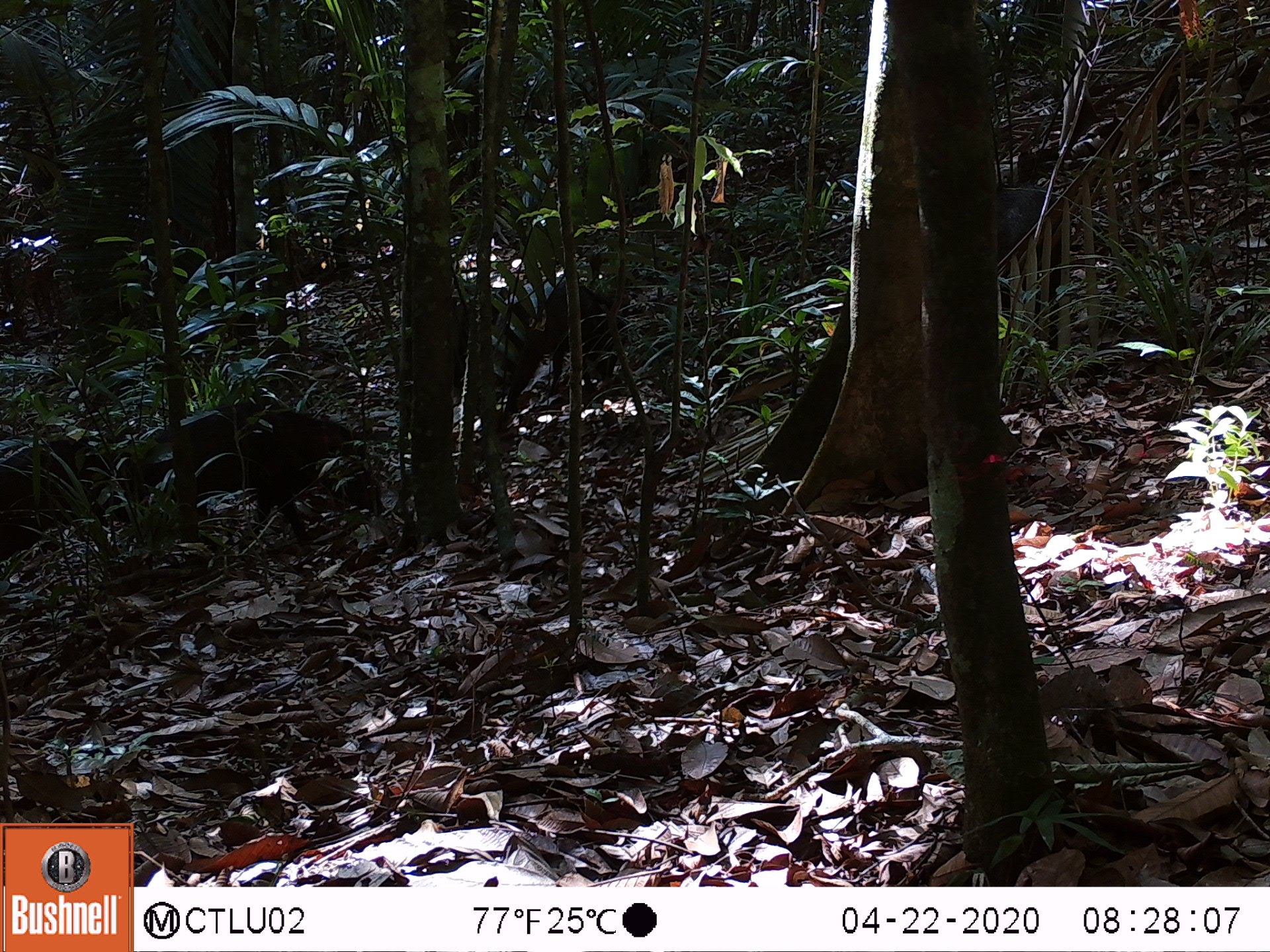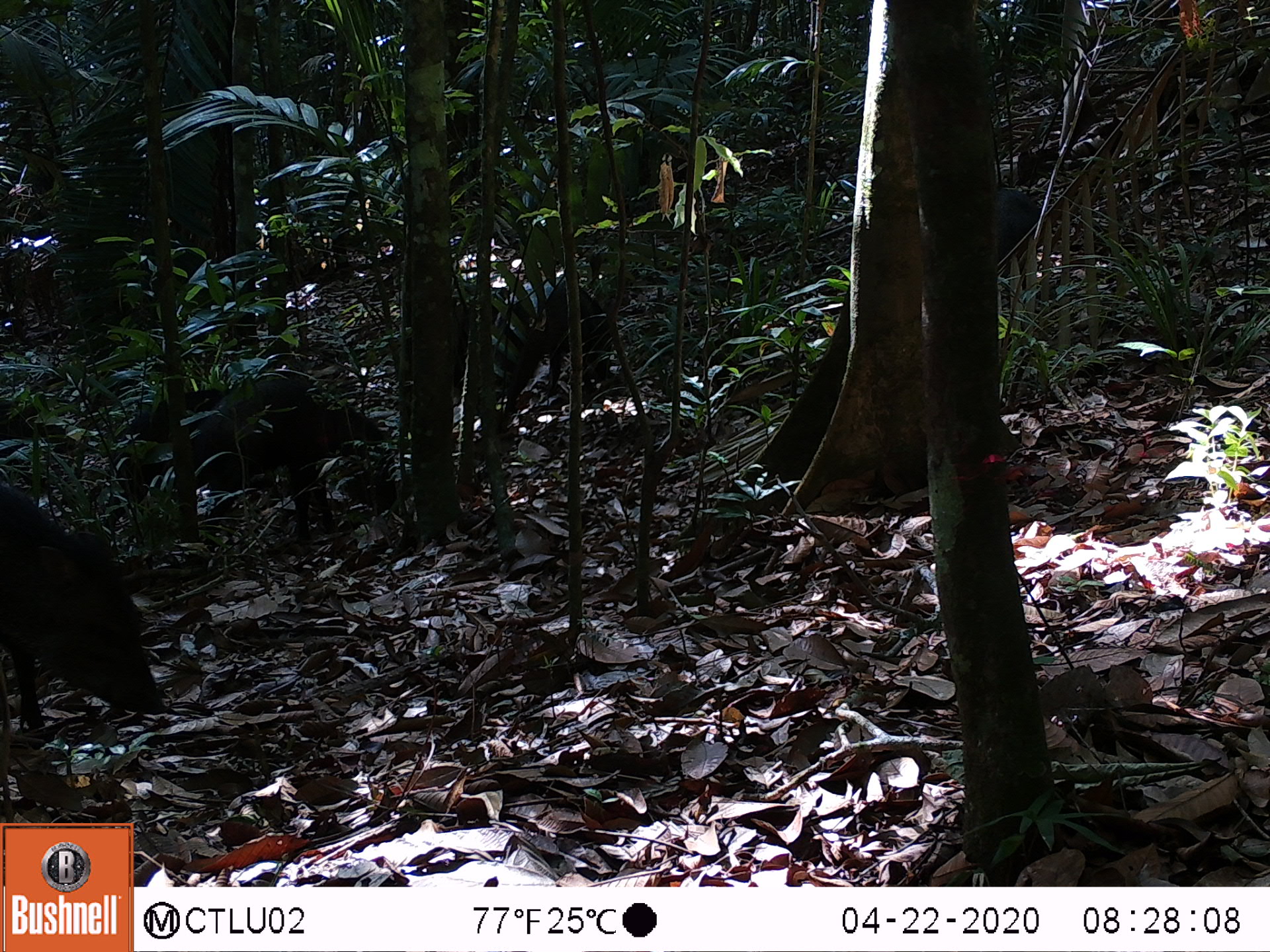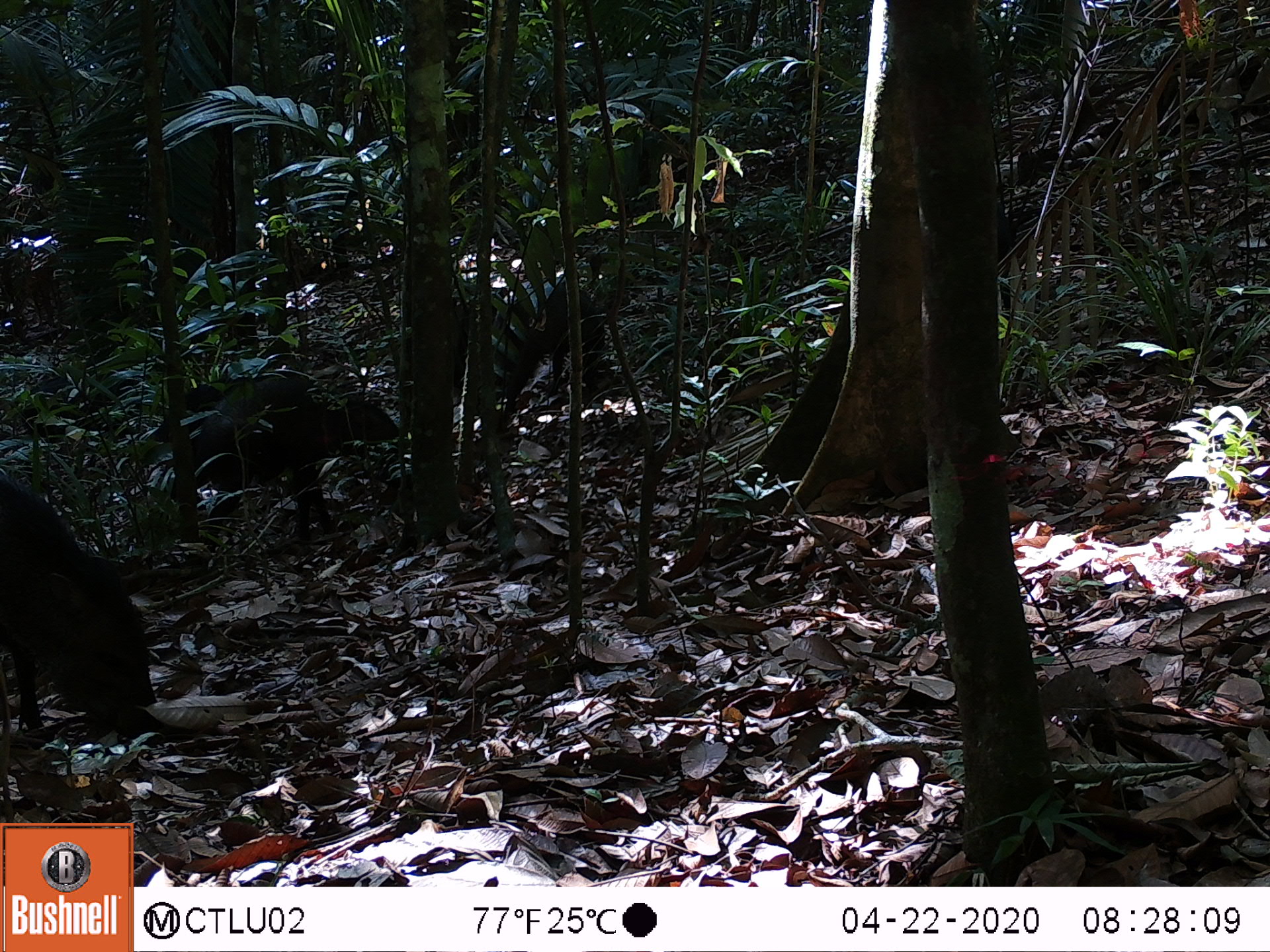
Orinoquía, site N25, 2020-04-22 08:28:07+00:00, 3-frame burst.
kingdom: Animalia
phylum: Chordata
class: Mammalia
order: Artiodactyla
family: Tayassuidae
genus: Pecari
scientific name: Pecari tajacu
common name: collared peccary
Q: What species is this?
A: Collared peccary (Pecari tajacu).